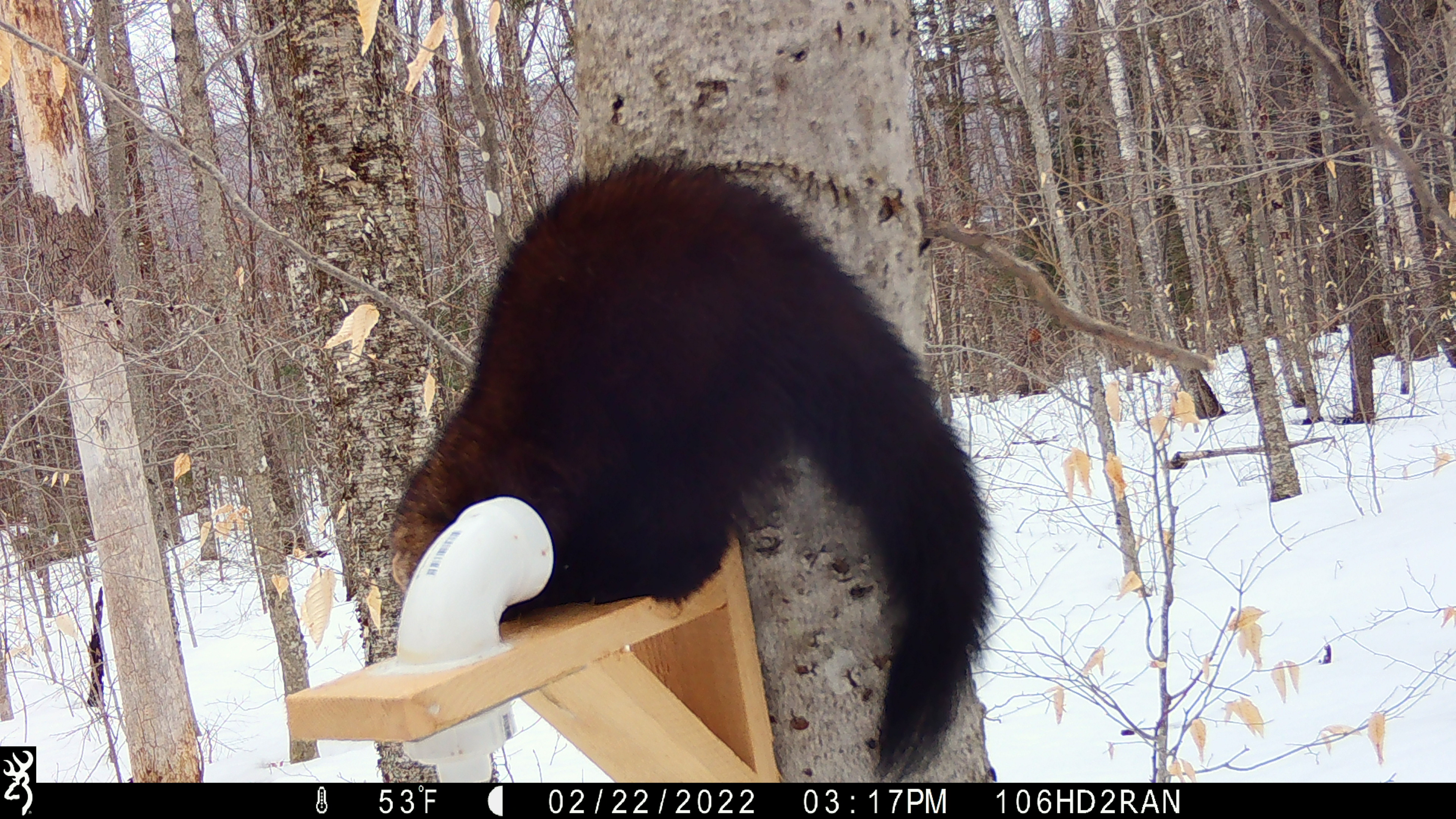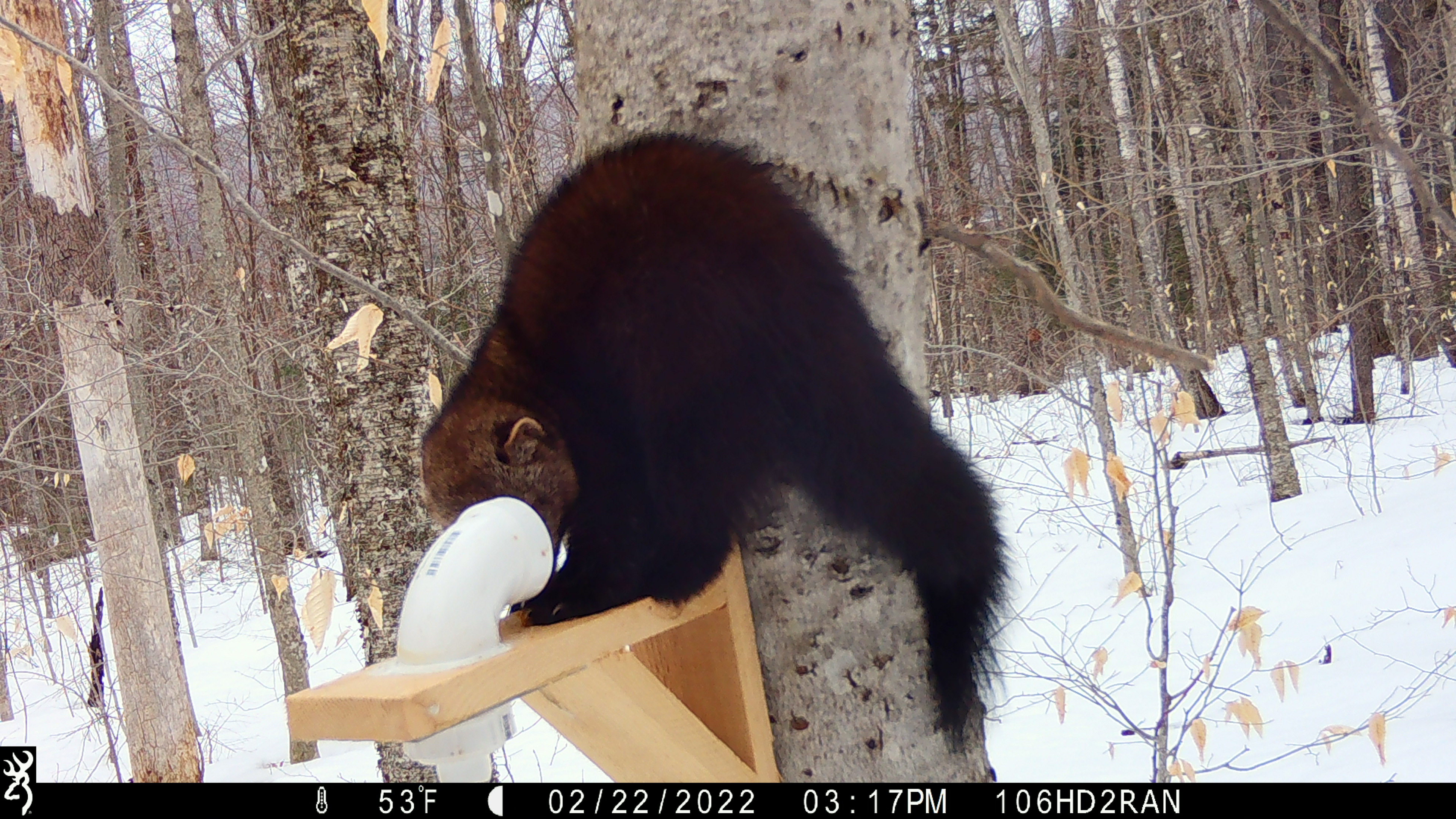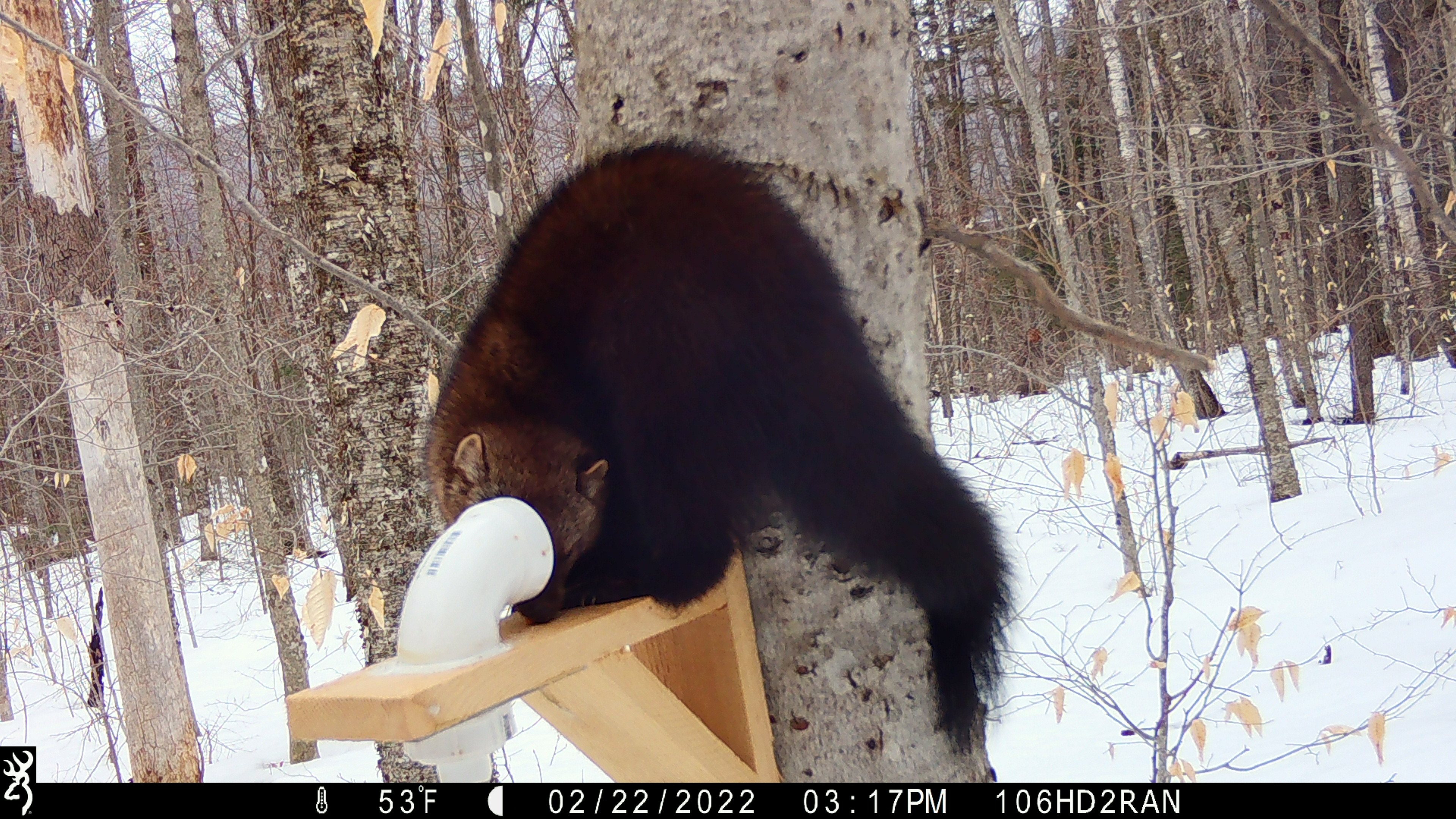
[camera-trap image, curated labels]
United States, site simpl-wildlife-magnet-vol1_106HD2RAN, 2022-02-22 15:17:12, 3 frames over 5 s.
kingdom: Animalia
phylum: Chordata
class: Mammalia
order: Carnivora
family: Mustelidae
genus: Pekania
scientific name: Pekania pennanti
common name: fisher